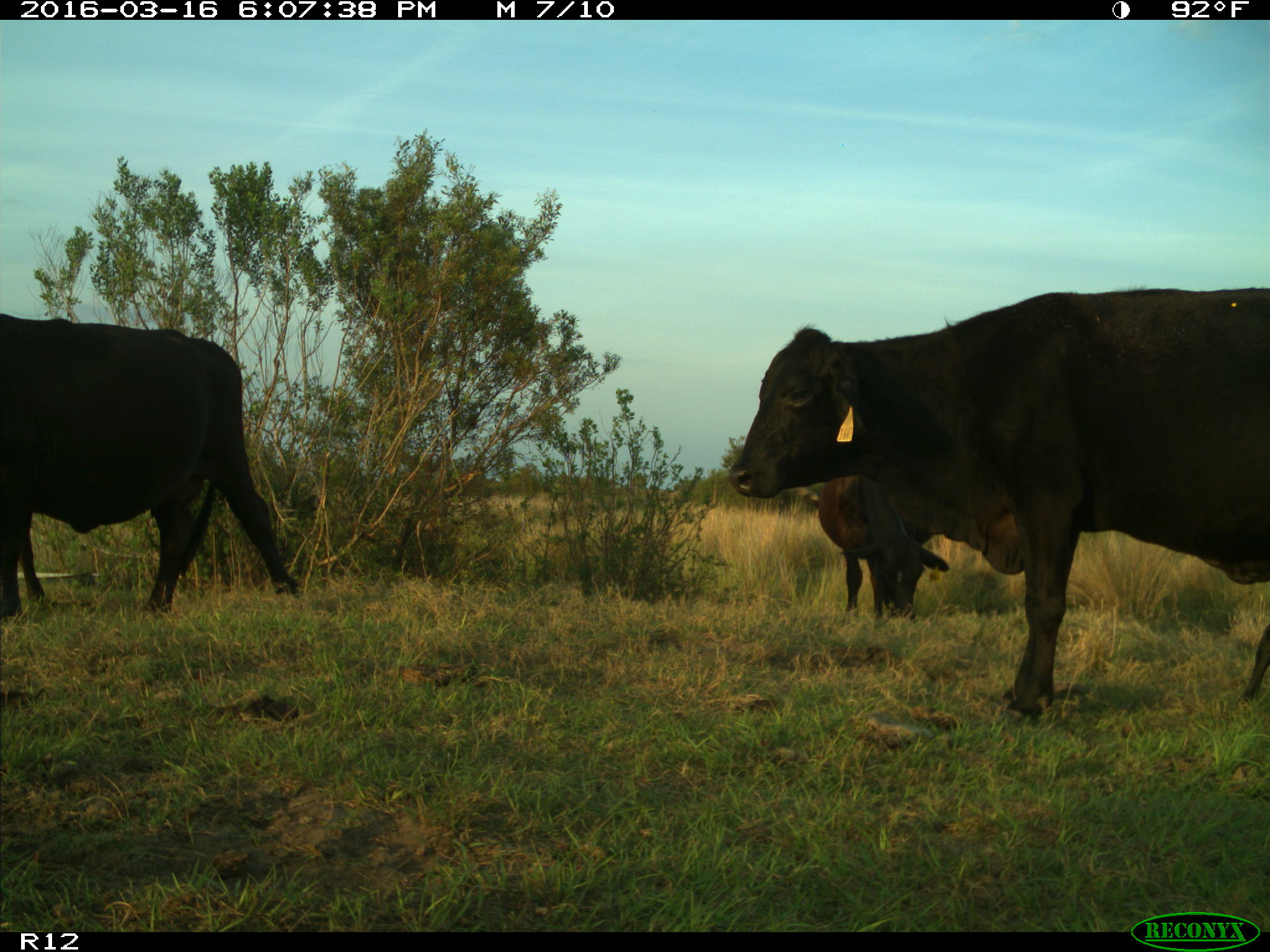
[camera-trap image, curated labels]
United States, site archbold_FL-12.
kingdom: Animalia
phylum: Chordata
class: Mammalia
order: Artiodactyla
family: Bovidae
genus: Bos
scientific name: Bos taurus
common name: domestic cow